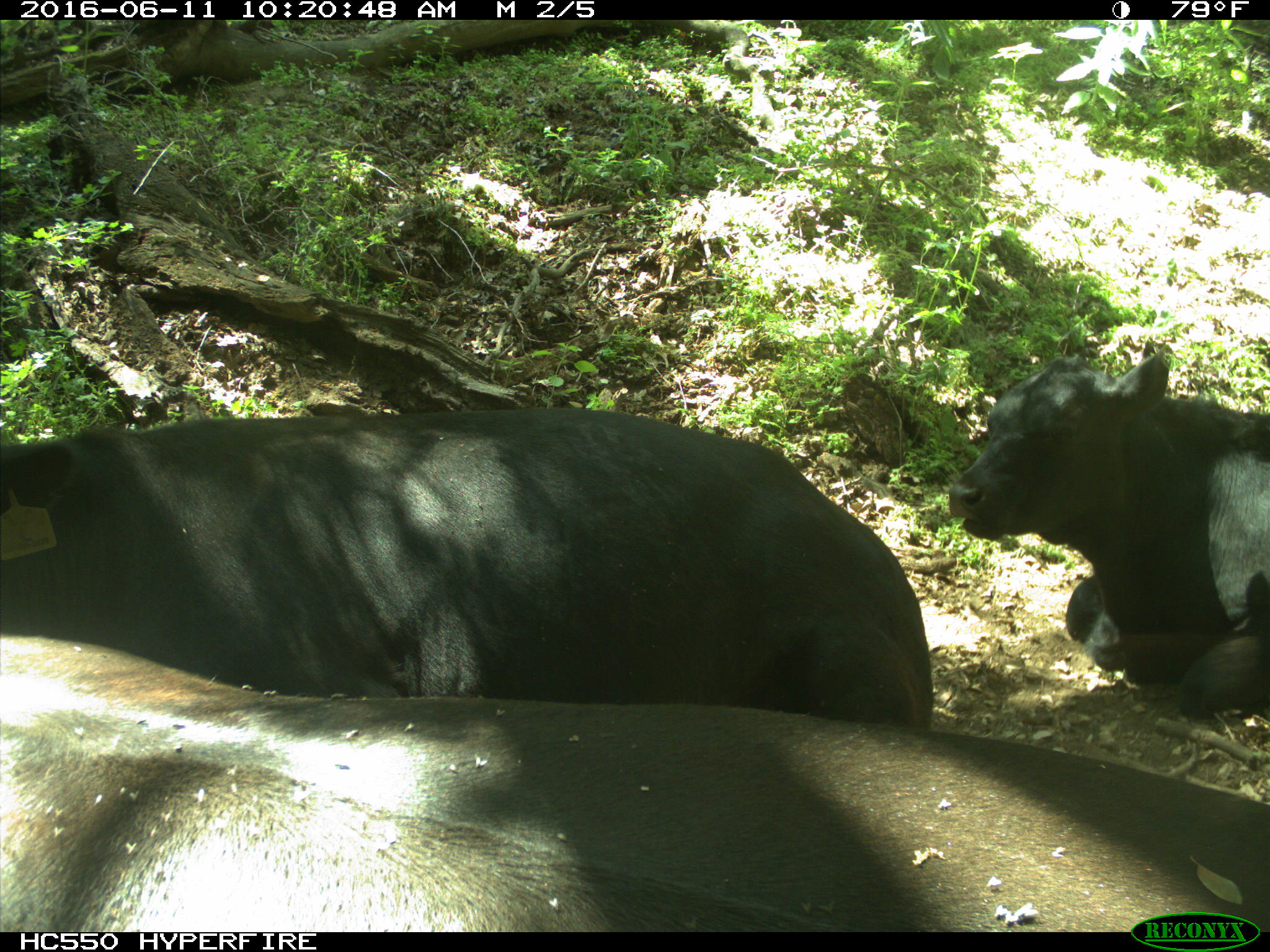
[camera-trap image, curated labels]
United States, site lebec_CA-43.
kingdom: Animalia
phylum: Chordata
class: Mammalia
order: Artiodactyla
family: Bovidae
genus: Bos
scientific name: Bos taurus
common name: domestic cow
Bos taurus (domestic cow).